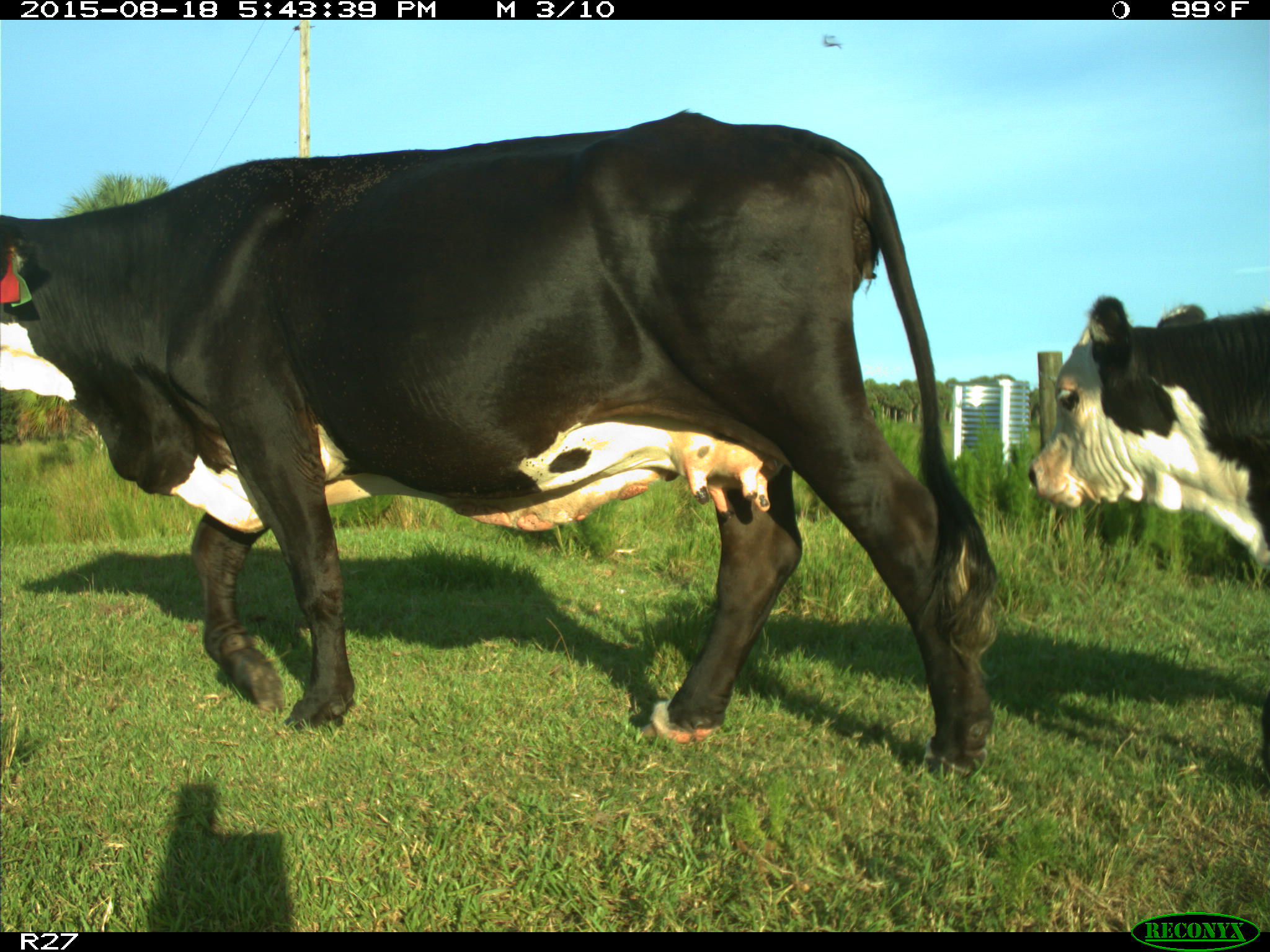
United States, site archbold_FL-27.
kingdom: Animalia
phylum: Chordata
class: Mammalia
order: Artiodactyla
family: Bovidae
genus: Bos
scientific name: Bos taurus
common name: domestic cow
Bos taurus (domestic cow).